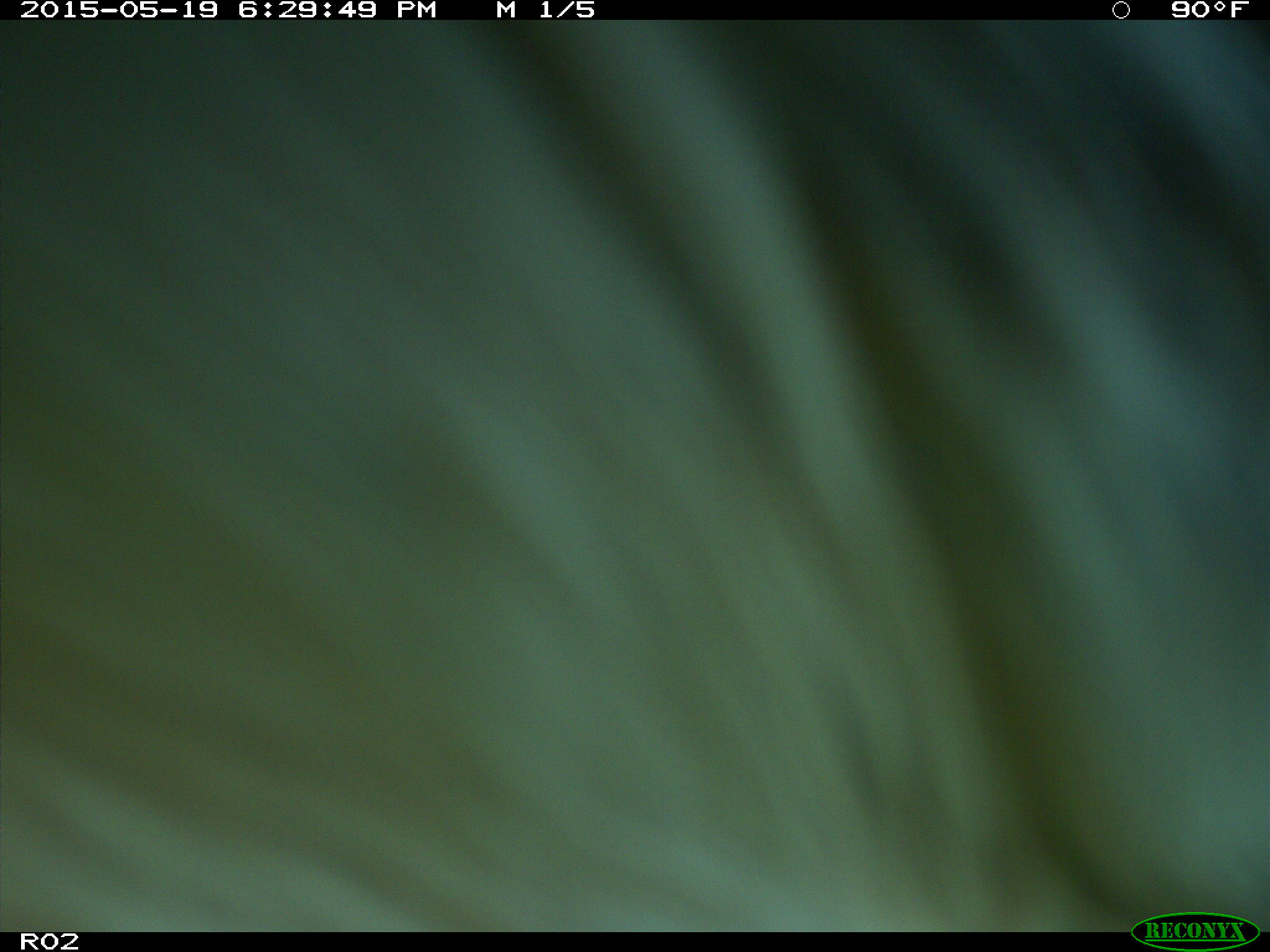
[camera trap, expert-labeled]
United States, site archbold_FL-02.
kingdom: Animalia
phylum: Chordata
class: Mammalia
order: Artiodactyla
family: Bovidae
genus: Bos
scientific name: Bos taurus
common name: domestic cow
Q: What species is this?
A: Bos taurus (domestic cow).